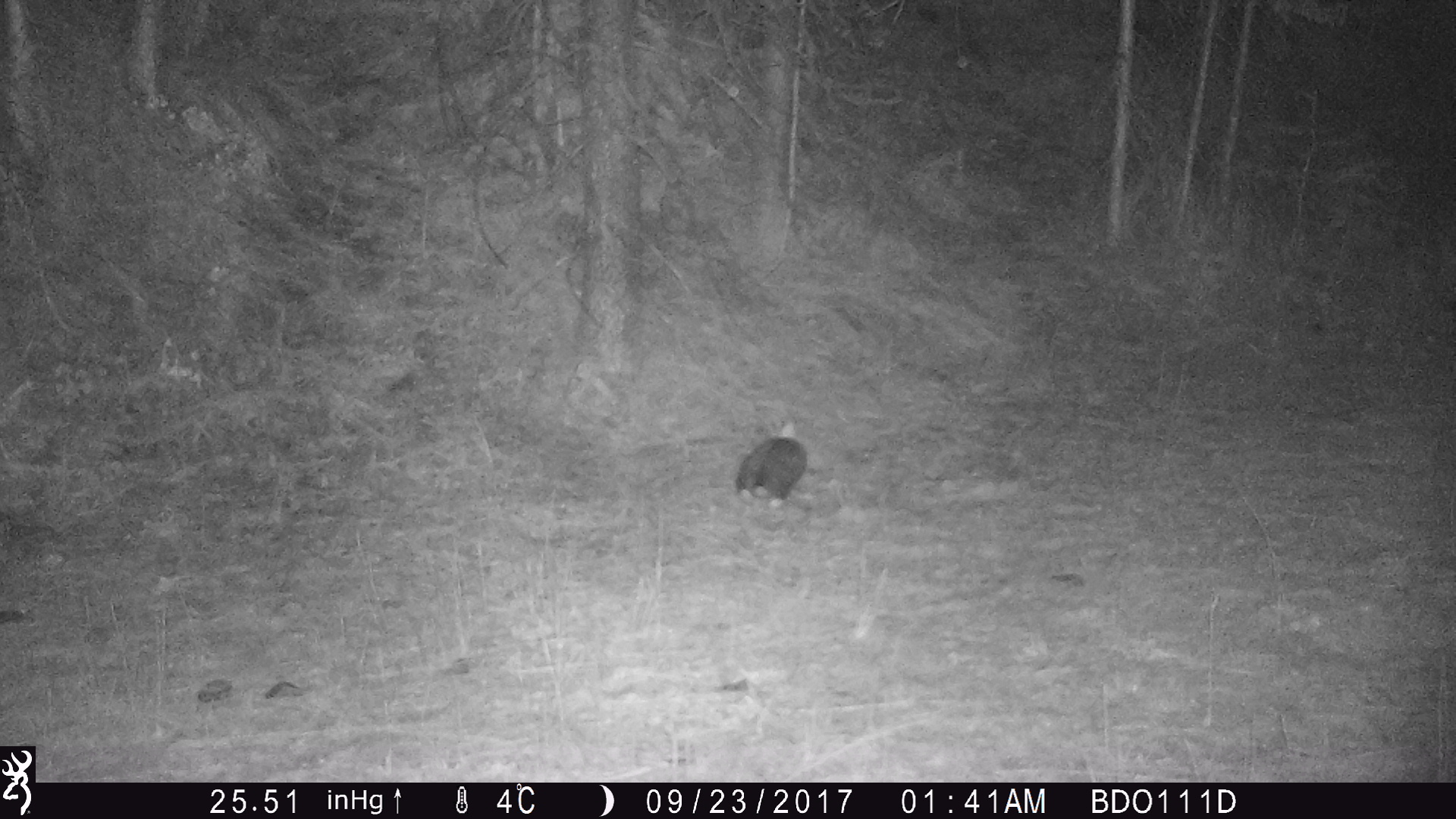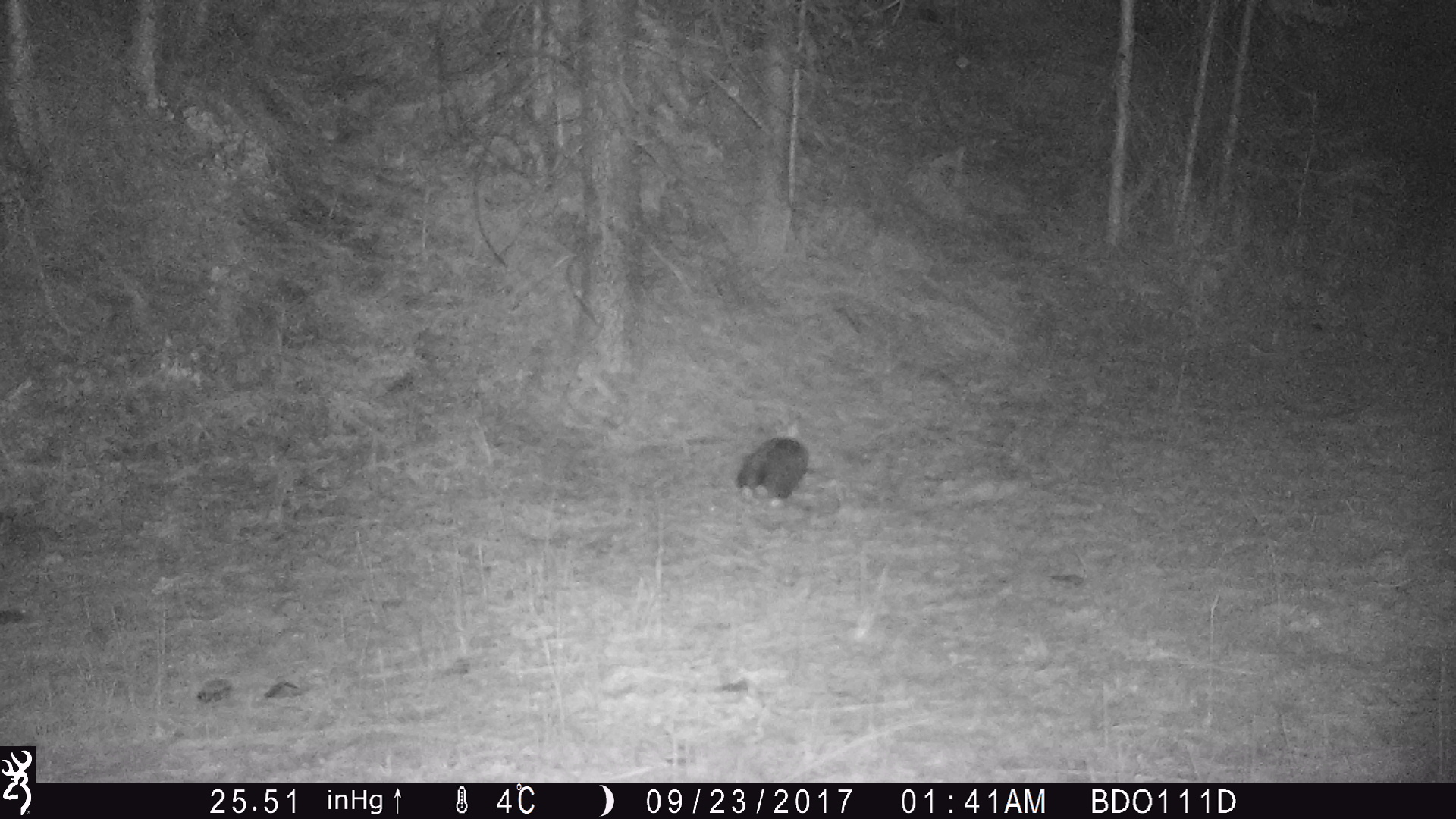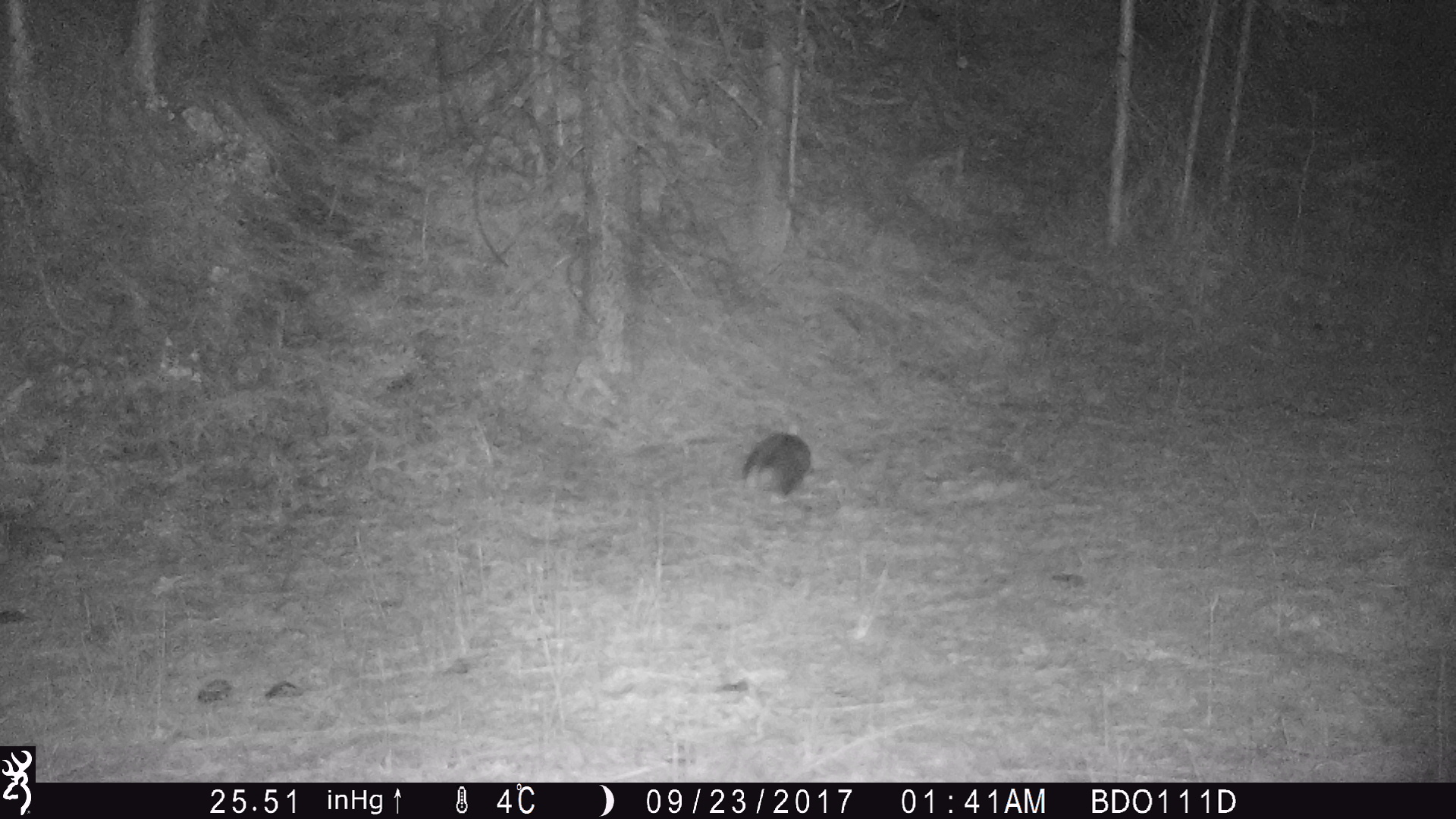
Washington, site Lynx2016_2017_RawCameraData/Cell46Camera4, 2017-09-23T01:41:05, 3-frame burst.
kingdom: Animalia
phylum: Chordata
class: Mammalia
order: Lagomorpha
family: Leporidae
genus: Lepus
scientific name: Lepus americanus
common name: snowshoe hare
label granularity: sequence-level